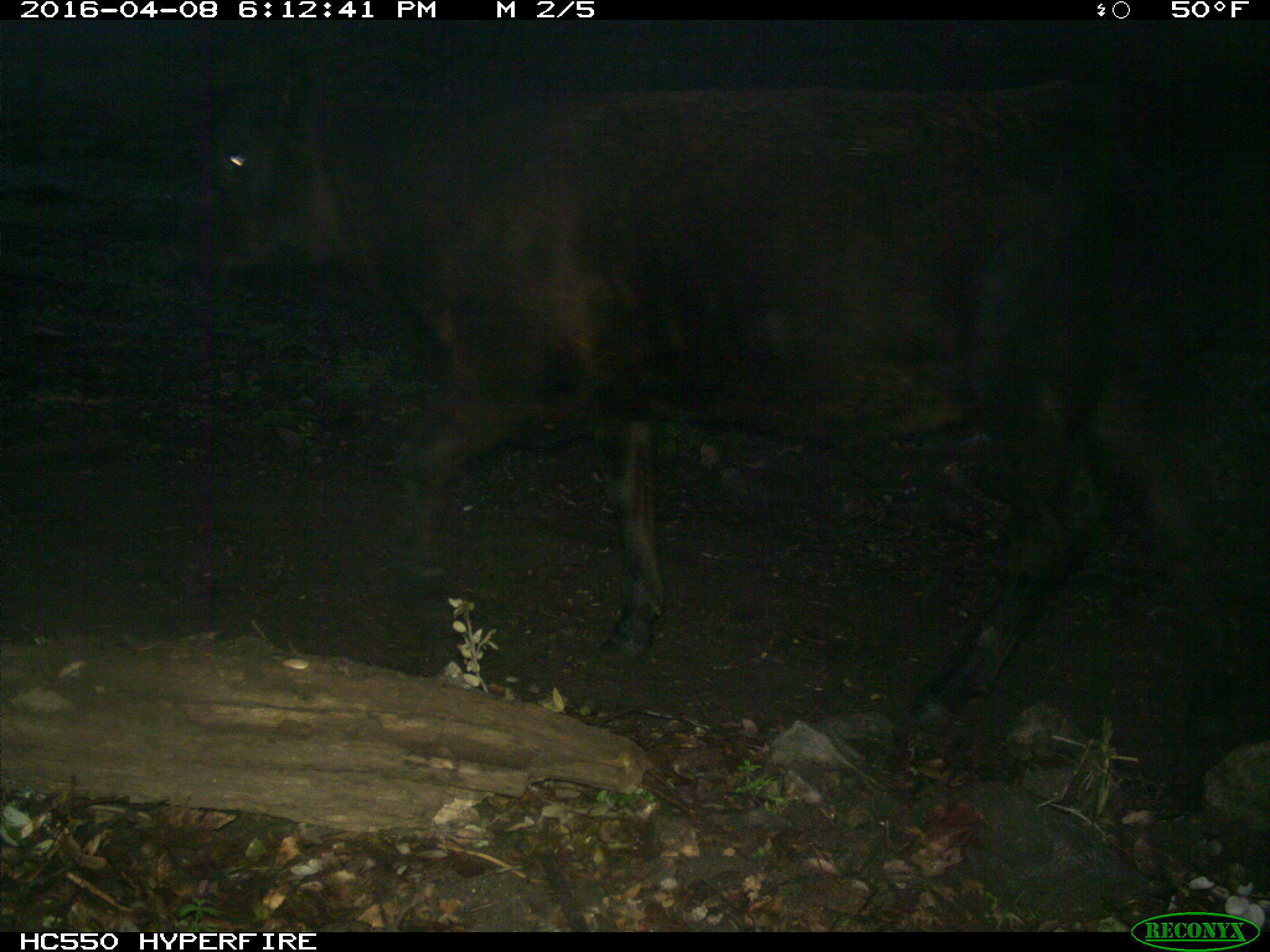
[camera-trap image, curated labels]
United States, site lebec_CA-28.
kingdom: Animalia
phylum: Chordata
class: Mammalia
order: Artiodactyla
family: Bovidae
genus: Bos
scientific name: Bos taurus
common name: domestic cow